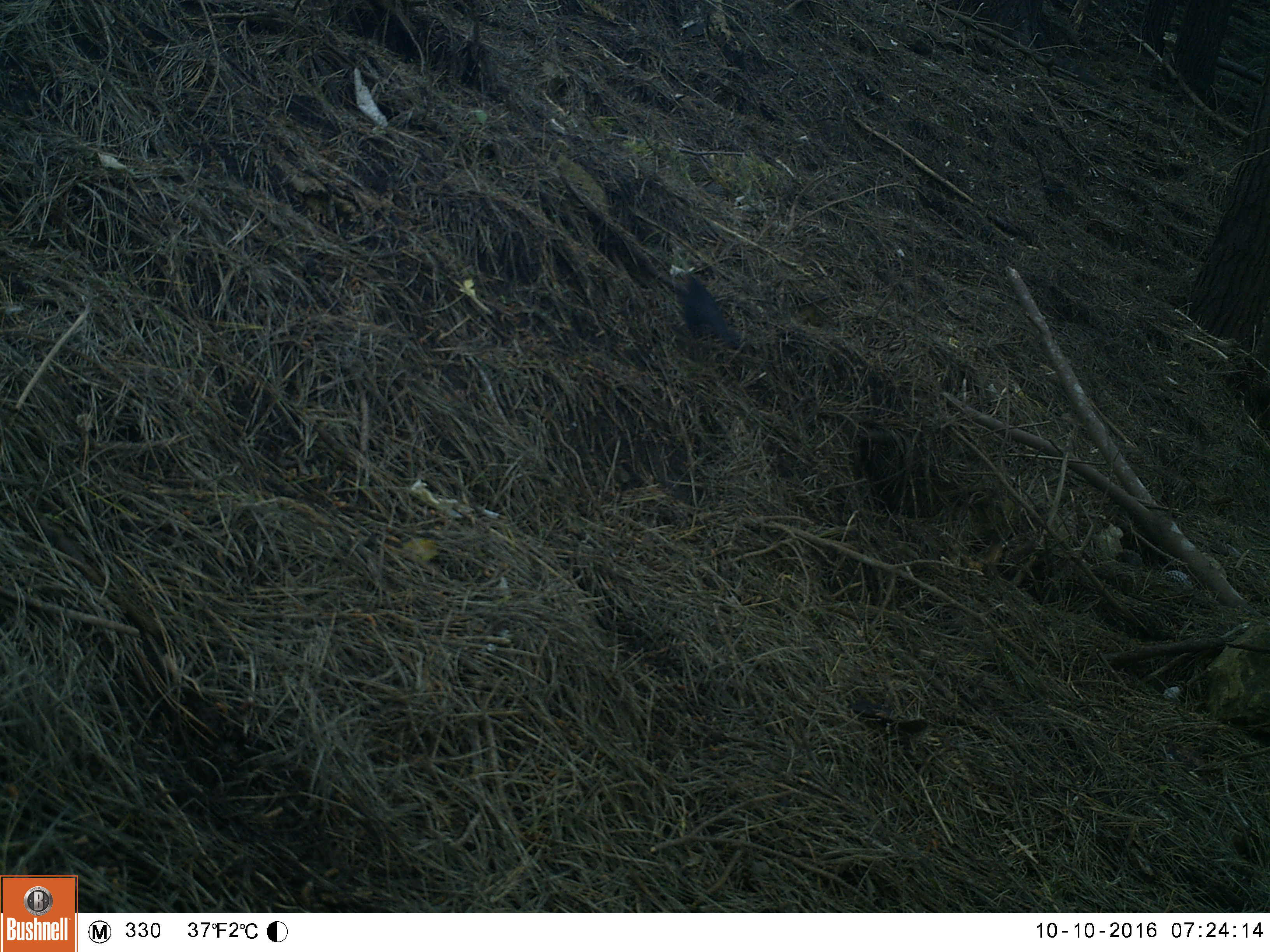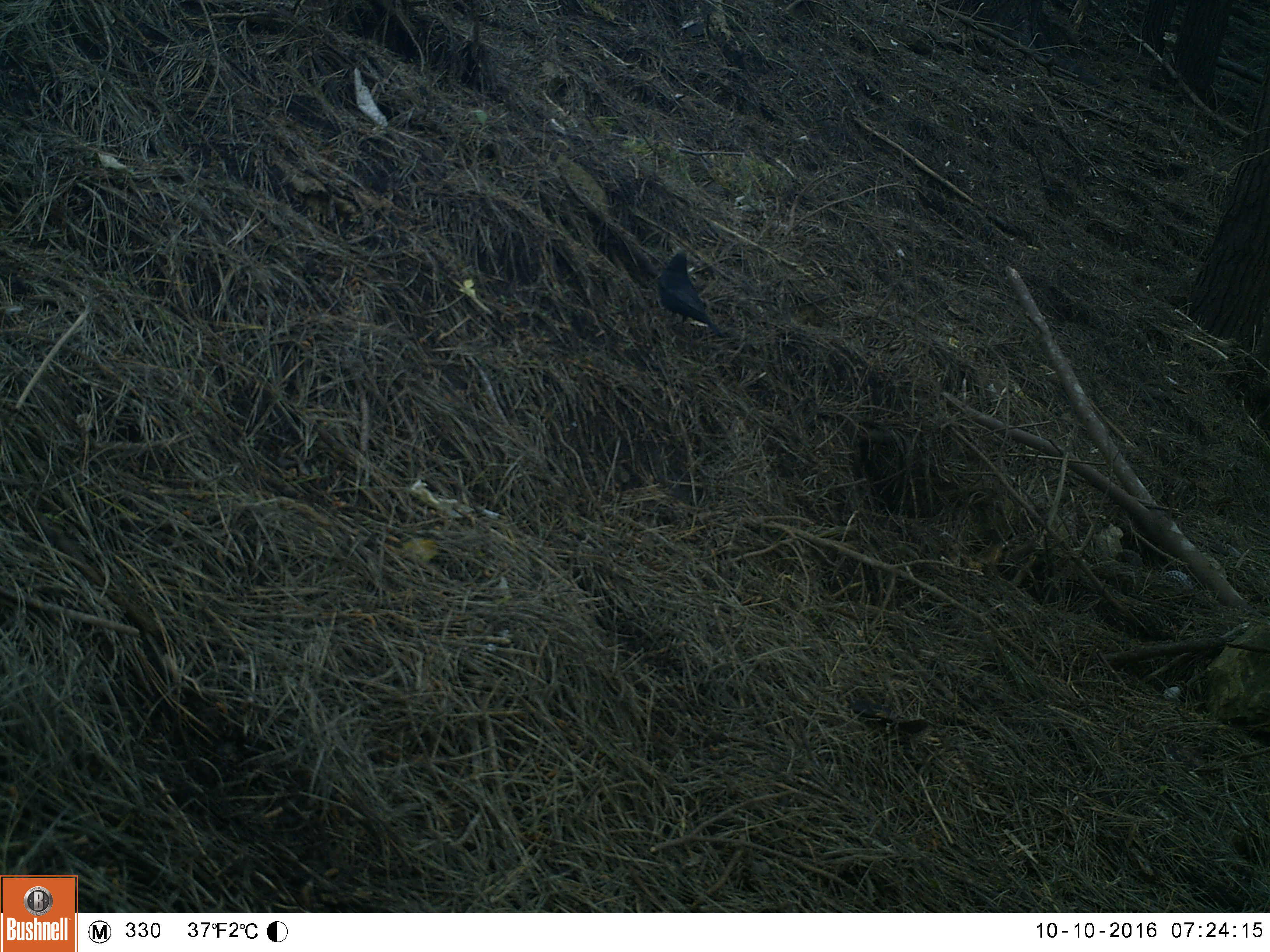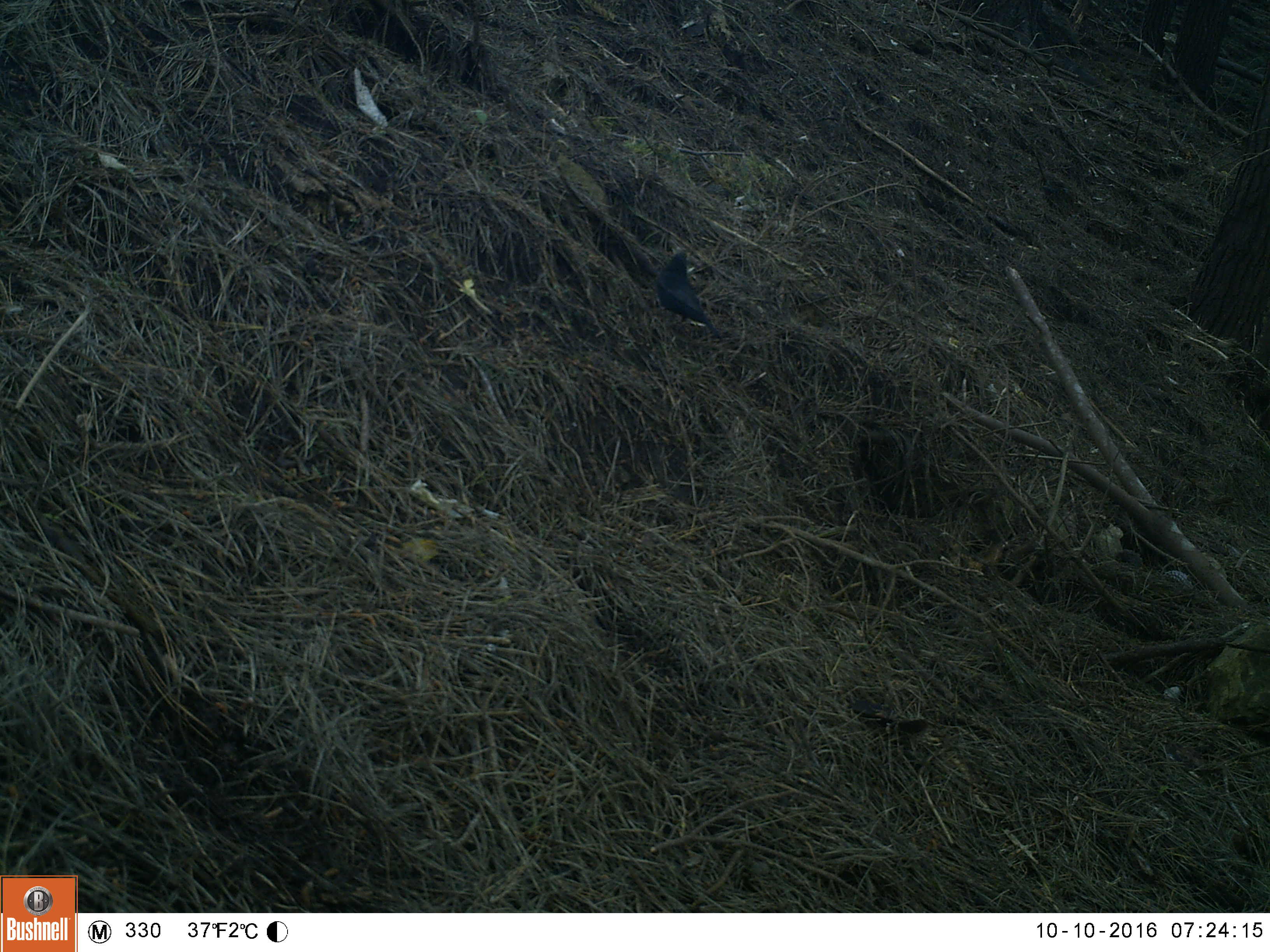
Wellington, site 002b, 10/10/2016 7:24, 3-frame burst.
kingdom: Animalia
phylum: Chordata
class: Aves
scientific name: Aves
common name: bird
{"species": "bird (Aves)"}